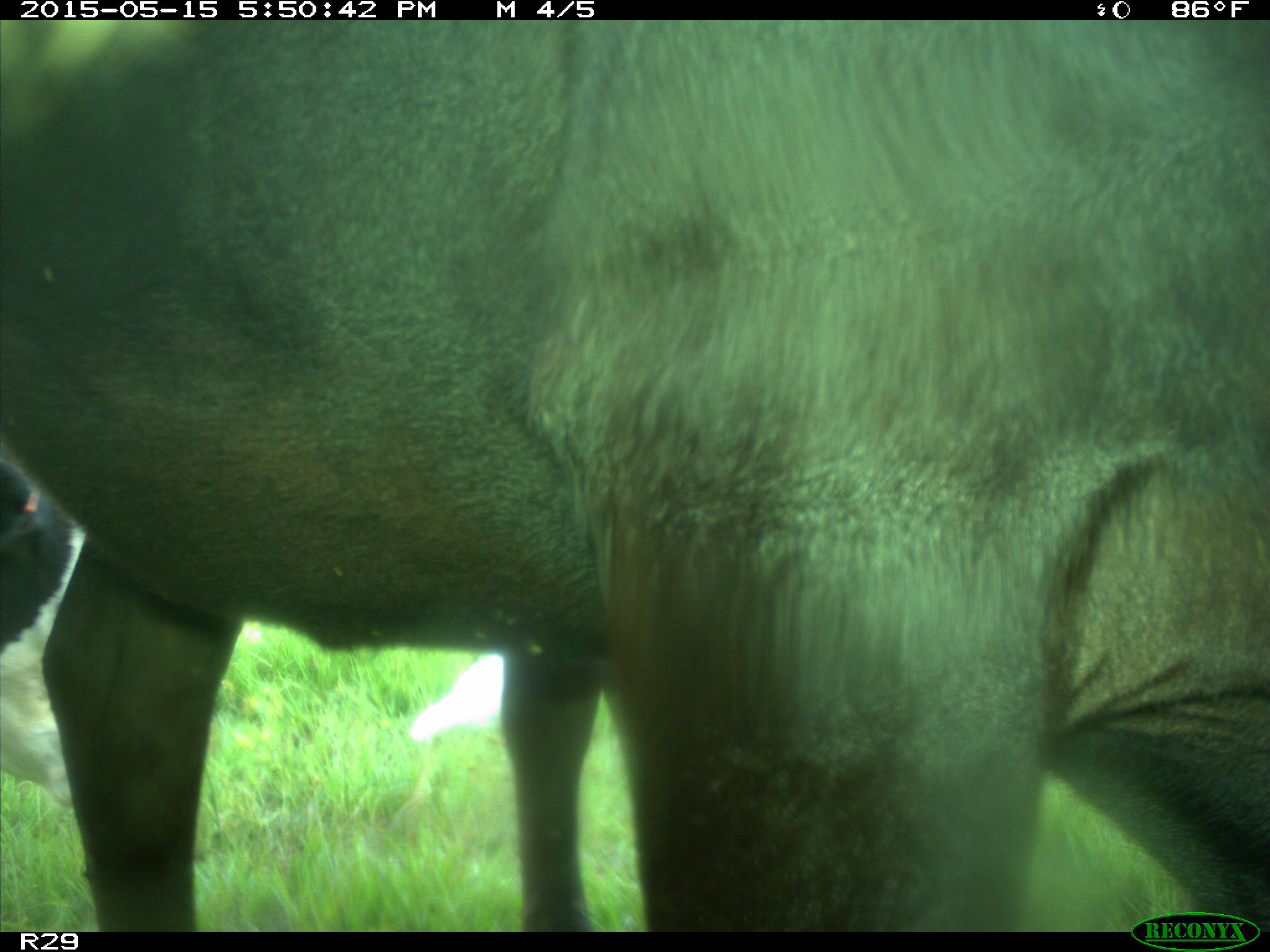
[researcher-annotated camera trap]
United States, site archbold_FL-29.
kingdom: Animalia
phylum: Chordata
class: Mammalia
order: Artiodactyla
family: Bovidae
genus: Bos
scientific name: Bos taurus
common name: domestic cow